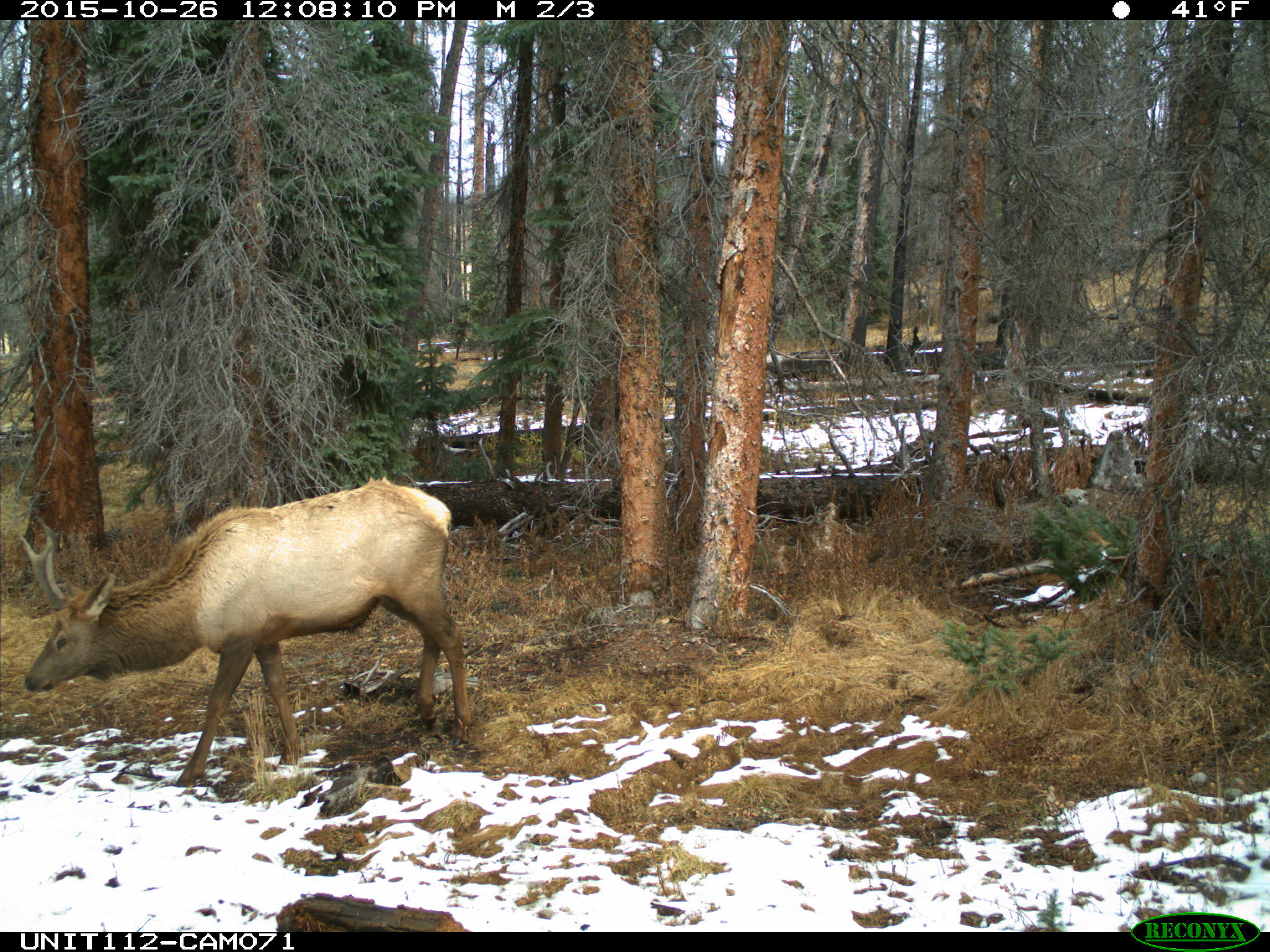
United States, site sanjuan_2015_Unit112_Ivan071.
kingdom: Animalia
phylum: Chordata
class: Mammalia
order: Artiodactyla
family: Cervidae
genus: Cervus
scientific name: Cervus elaphus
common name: red deer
Cervus elaphus (red deer).